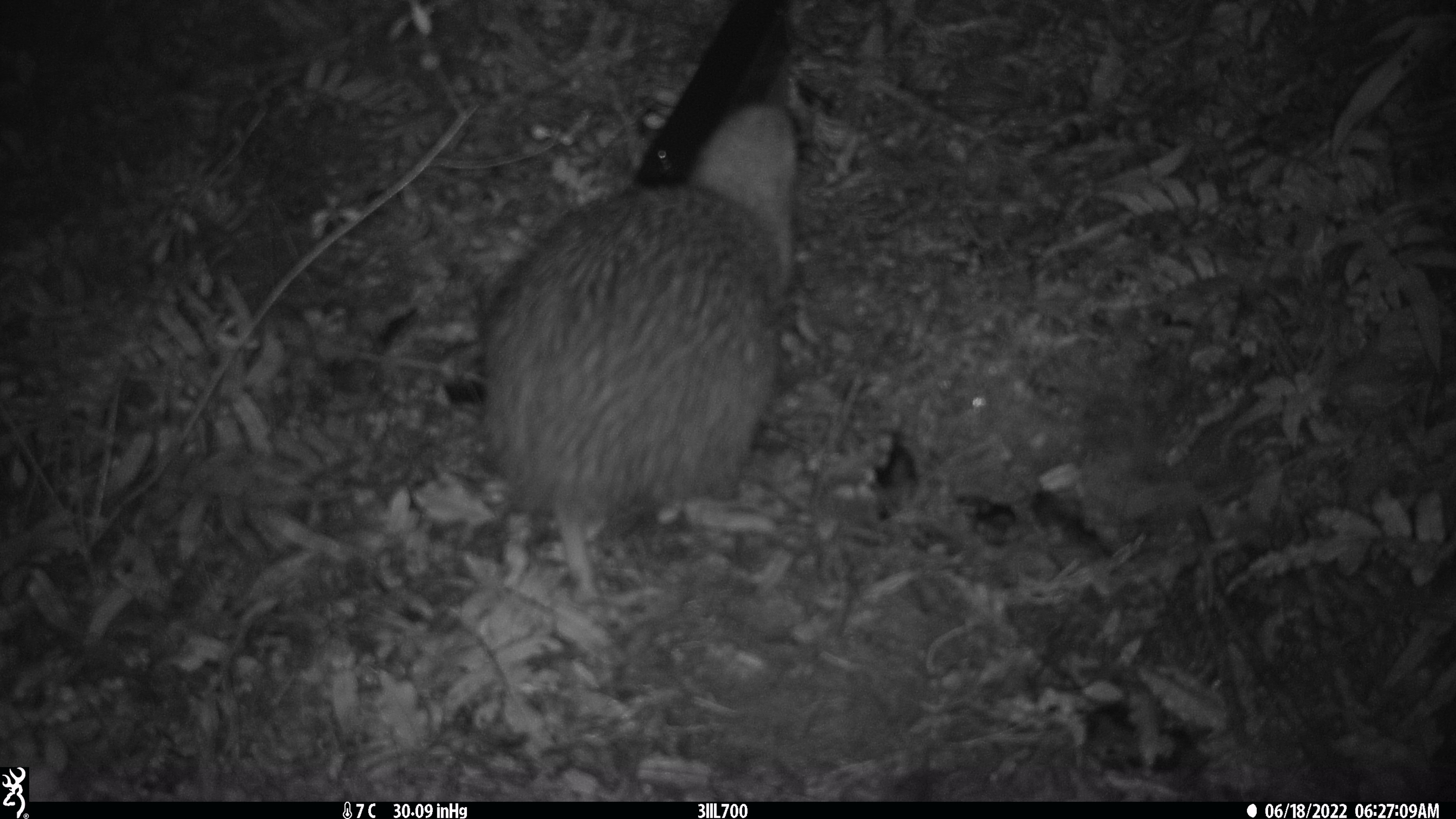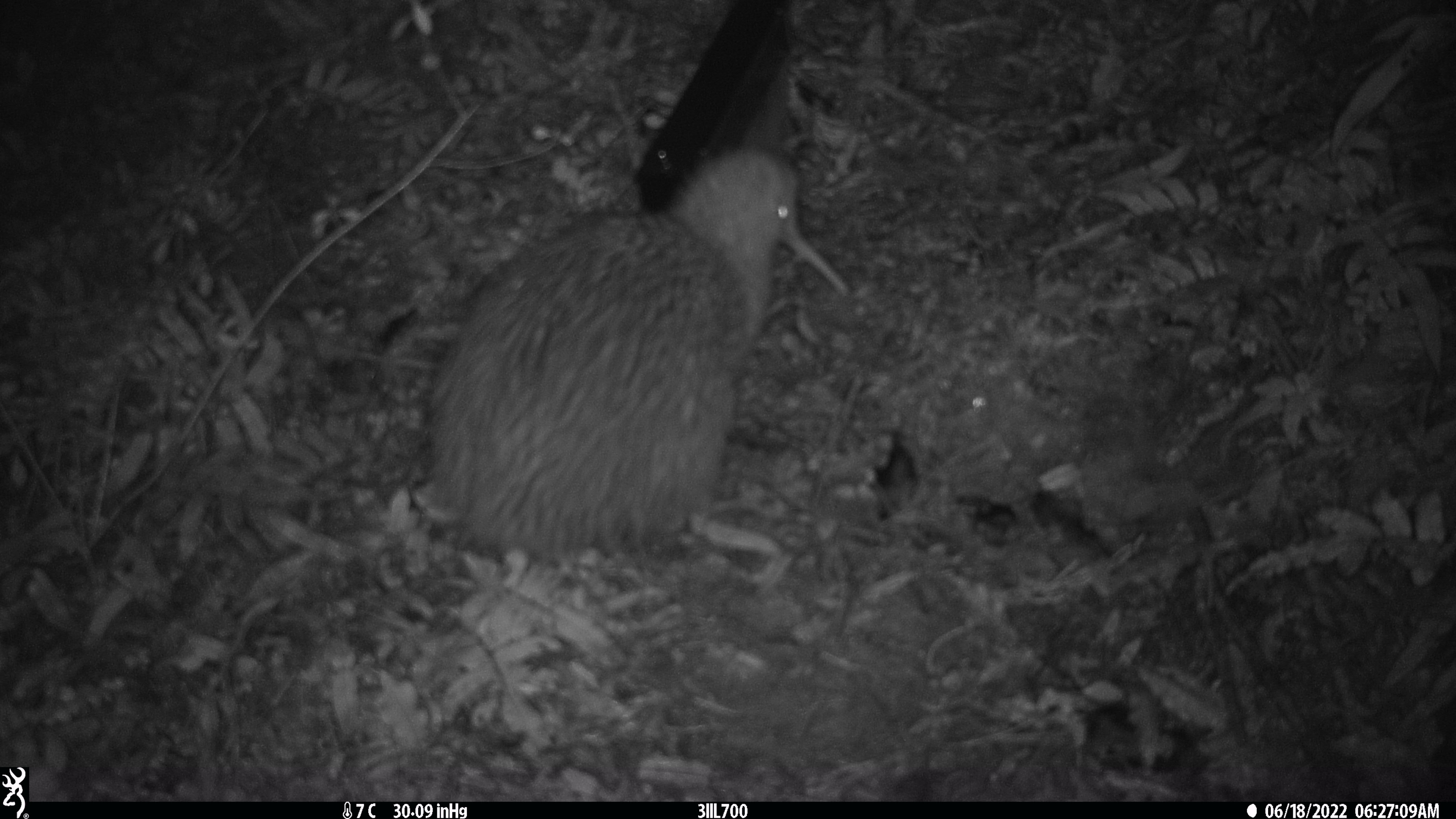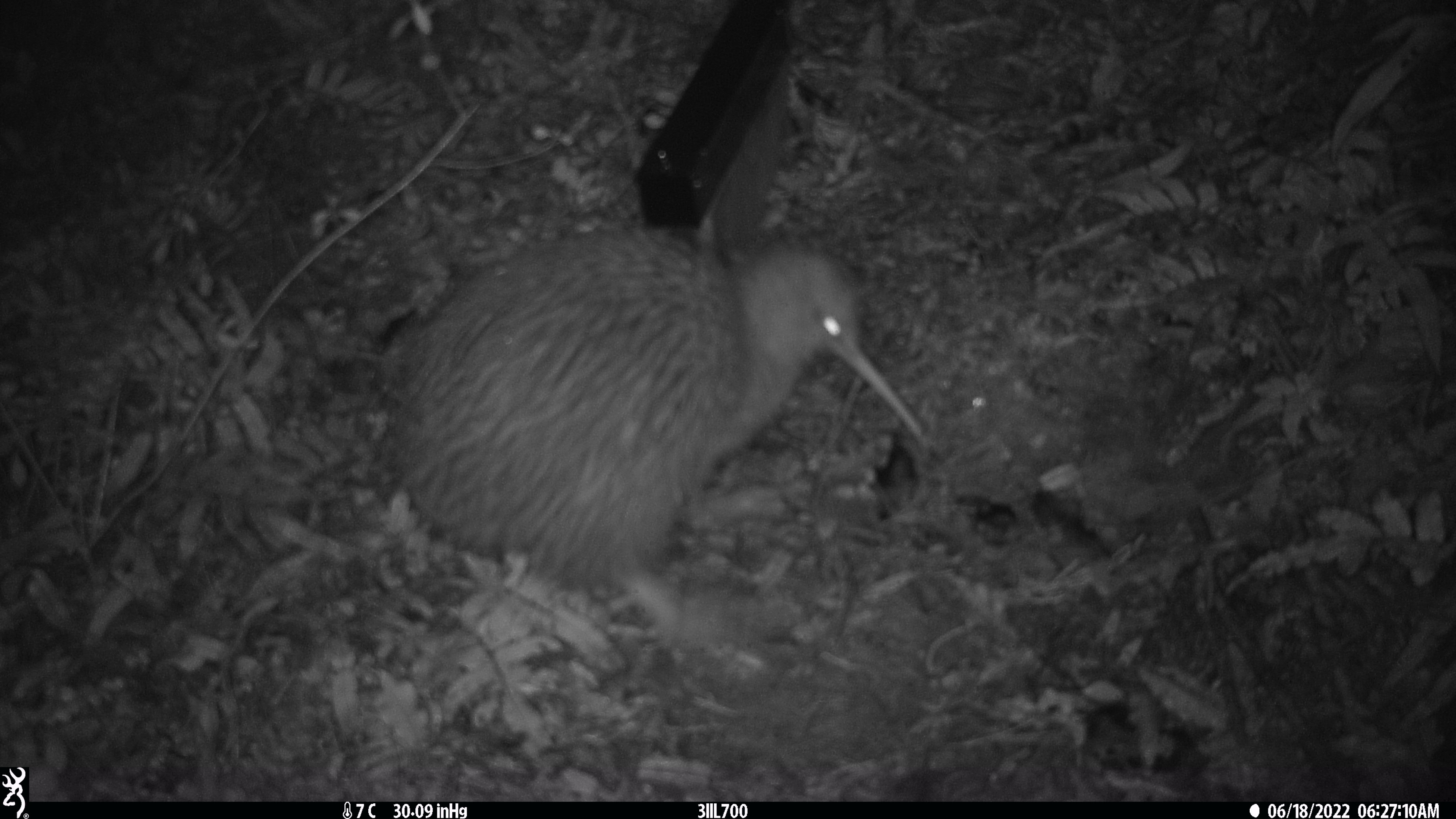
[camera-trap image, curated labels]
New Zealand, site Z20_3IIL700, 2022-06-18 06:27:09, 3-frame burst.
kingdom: Animalia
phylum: Chordata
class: Aves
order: Apterygiformes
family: Apterygidae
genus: Apteryx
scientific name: Apteryx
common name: kiwi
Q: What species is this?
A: Kiwi (Apteryx).